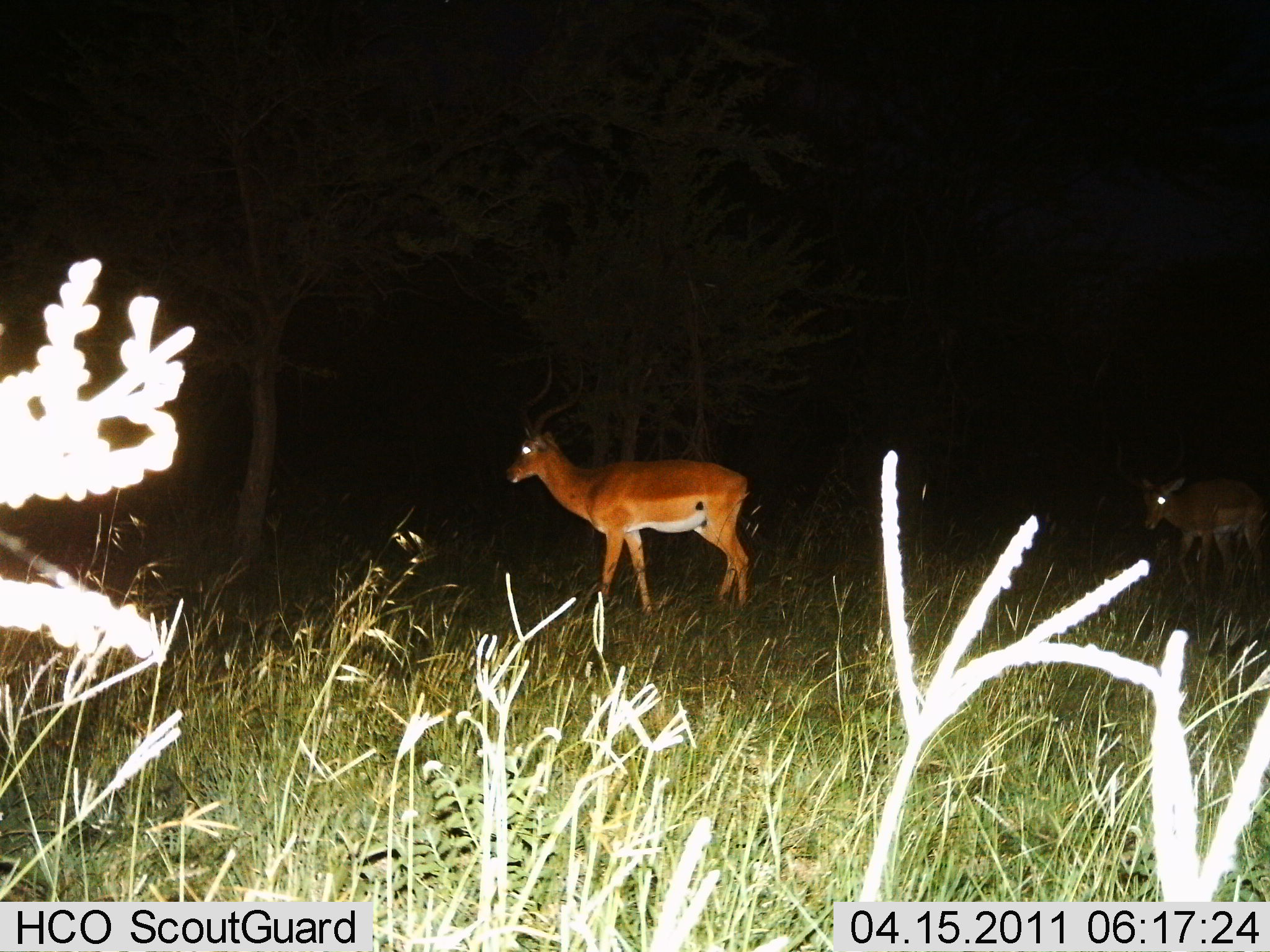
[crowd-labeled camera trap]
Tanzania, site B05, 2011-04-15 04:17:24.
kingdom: Animalia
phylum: Chordata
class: Mammalia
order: Artiodactyla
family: Bovidae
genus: Aepyceros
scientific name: Aepyceros melampus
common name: impala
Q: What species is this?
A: Impala (Aepyceros melampus).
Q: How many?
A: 2.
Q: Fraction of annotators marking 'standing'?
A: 50%.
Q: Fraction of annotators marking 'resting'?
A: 0%.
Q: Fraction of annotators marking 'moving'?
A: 67%.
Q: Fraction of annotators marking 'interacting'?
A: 0%.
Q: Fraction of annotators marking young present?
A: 8%.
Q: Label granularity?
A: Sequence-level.